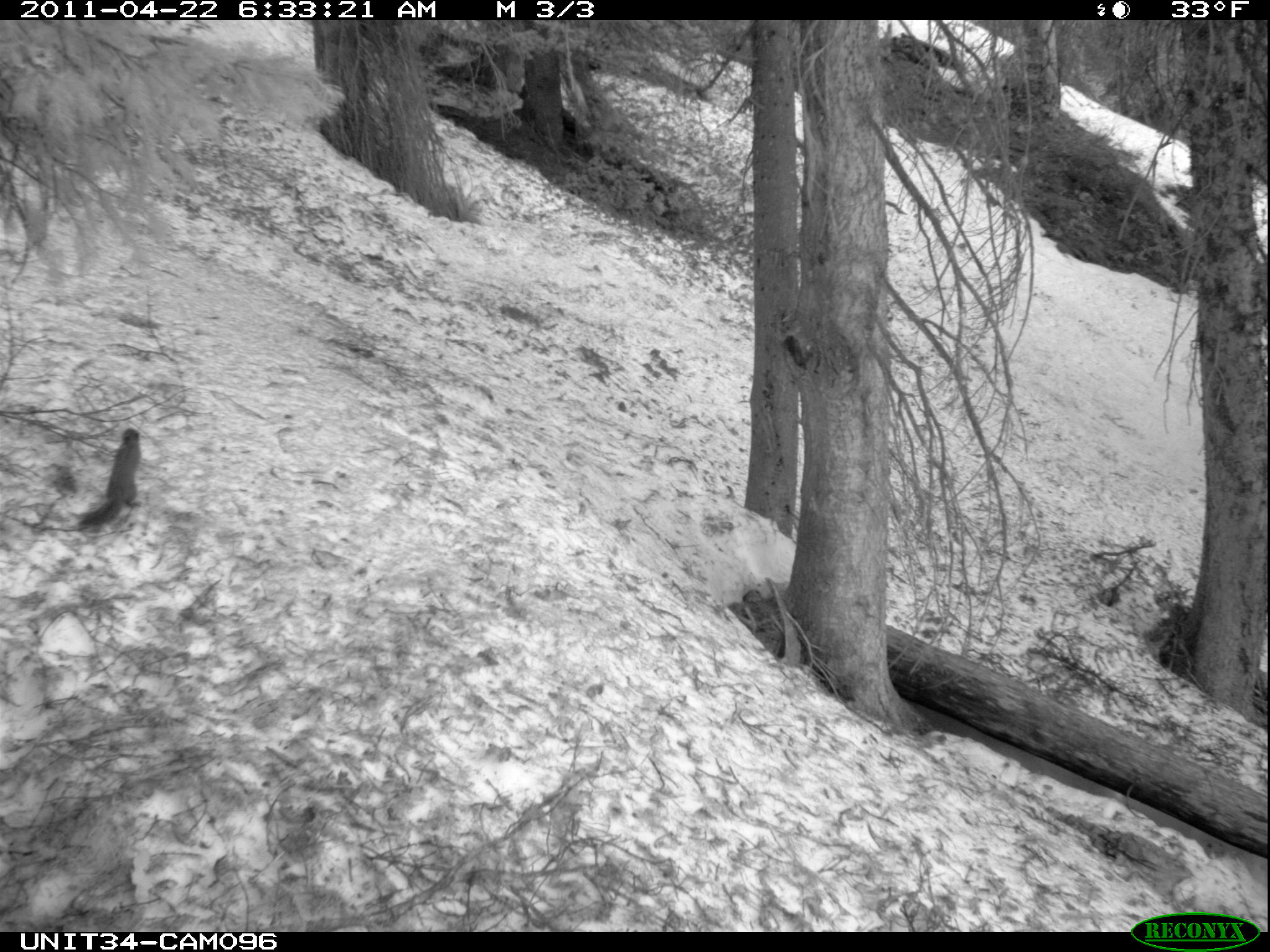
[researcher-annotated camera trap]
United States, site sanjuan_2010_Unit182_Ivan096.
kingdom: Animalia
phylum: Chordata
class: Mammalia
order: Rodentia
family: Sciuridae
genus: Tamiasciurus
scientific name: Tamiasciurus hudsonicus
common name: american red squirrel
Tamiasciurus hudsonicus (american red squirrel).